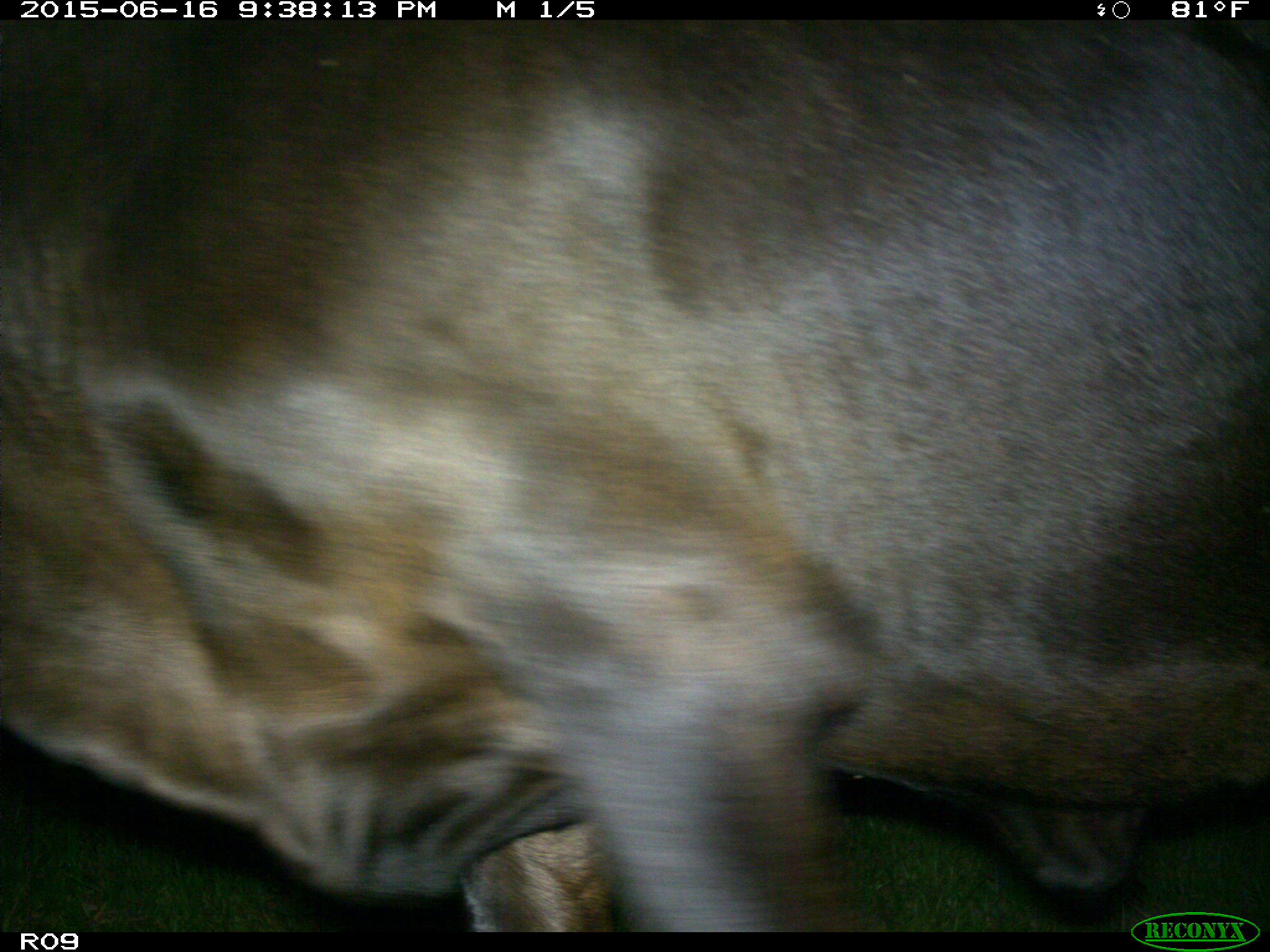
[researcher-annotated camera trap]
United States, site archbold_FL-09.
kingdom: Animalia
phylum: Chordata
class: Mammalia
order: Artiodactyla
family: Bovidae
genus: Bos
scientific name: Bos taurus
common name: domestic cow